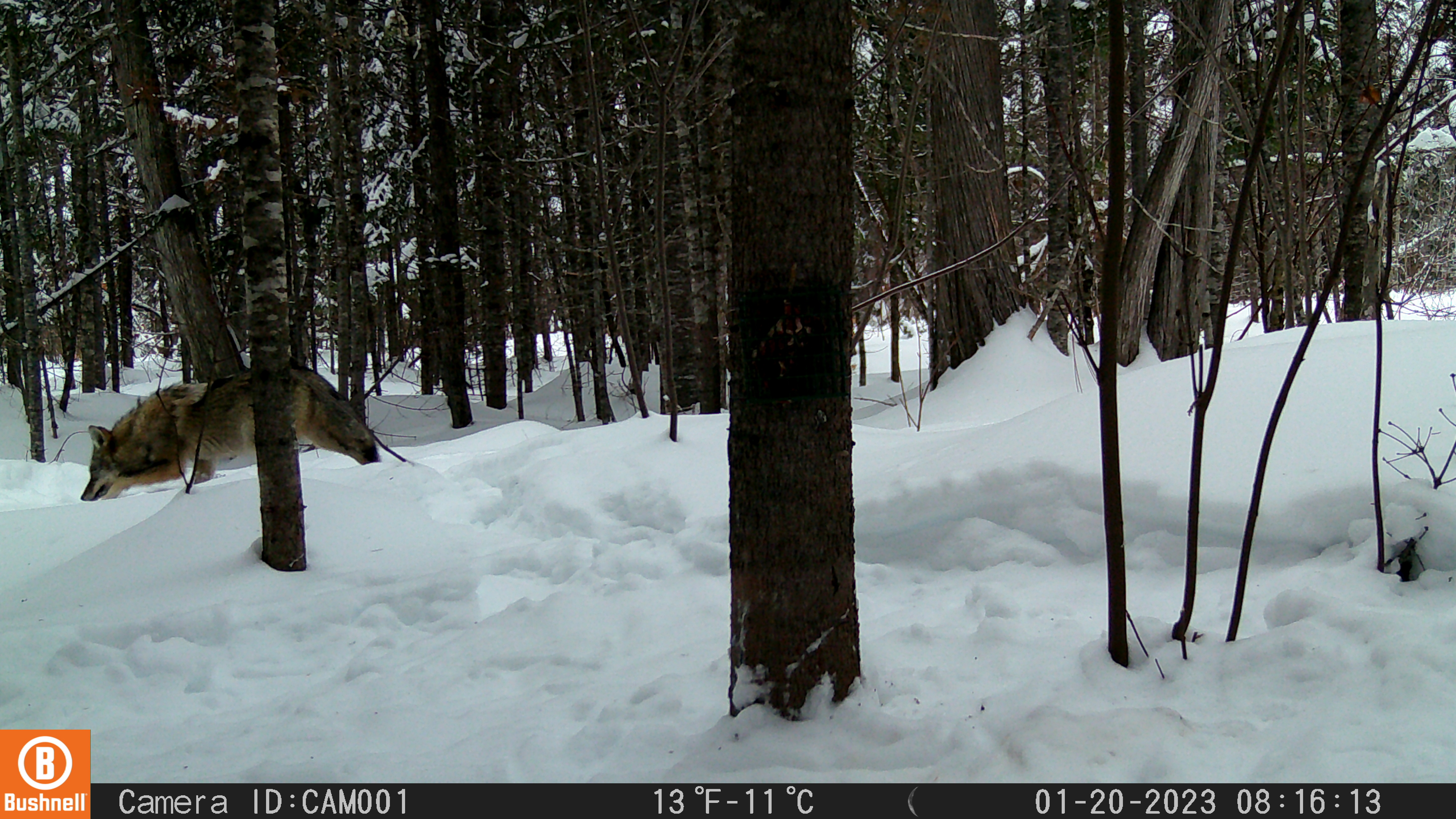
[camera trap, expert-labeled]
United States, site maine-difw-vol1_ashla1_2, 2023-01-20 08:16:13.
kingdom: Animalia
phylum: Chordata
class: Mammalia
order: Carnivora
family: Canidae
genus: Canis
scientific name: Canis latrans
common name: coyote